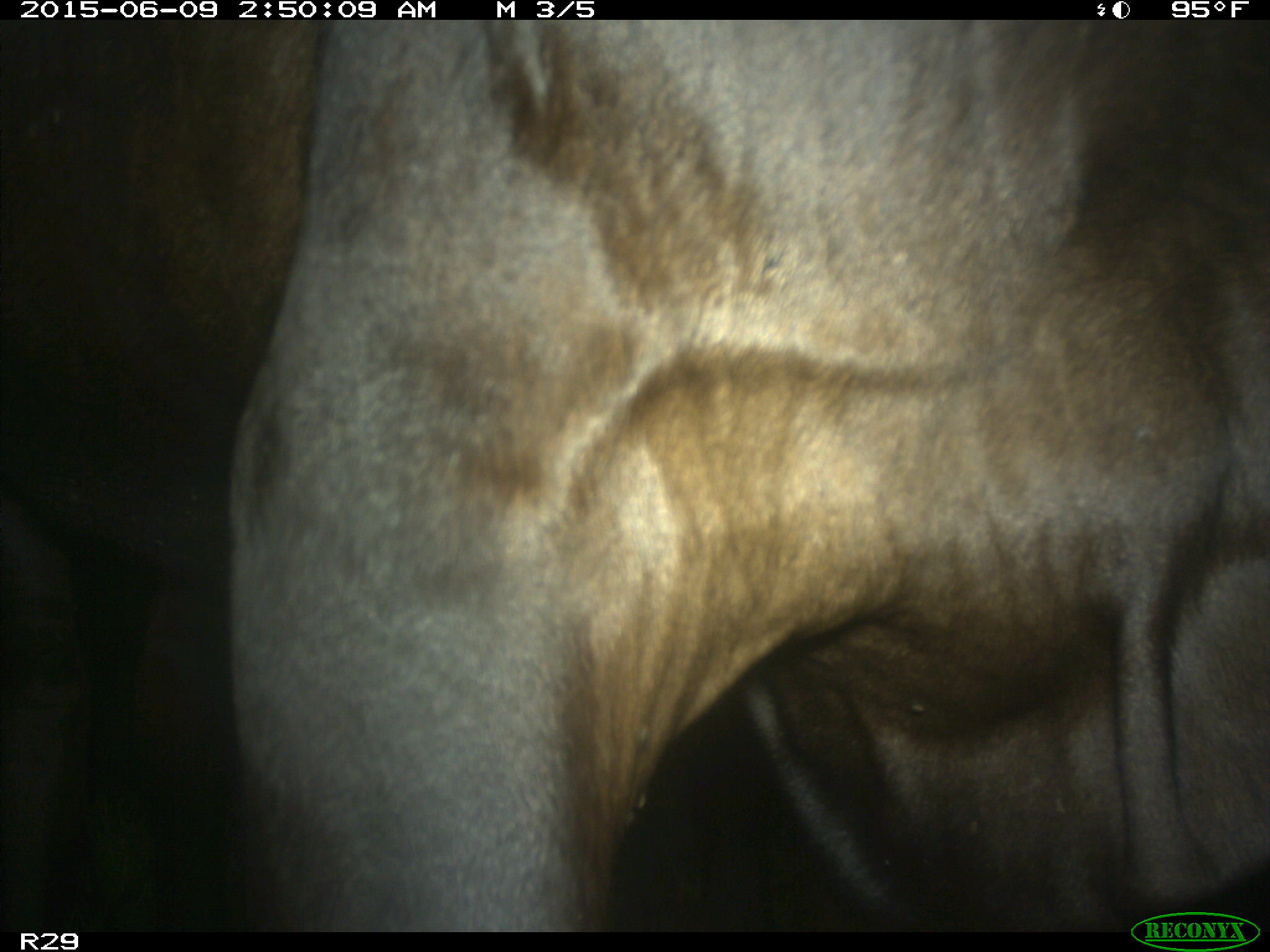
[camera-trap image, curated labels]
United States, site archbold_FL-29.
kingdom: Animalia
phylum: Chordata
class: Mammalia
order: Artiodactyla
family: Bovidae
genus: Bos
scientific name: Bos taurus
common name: domestic cow